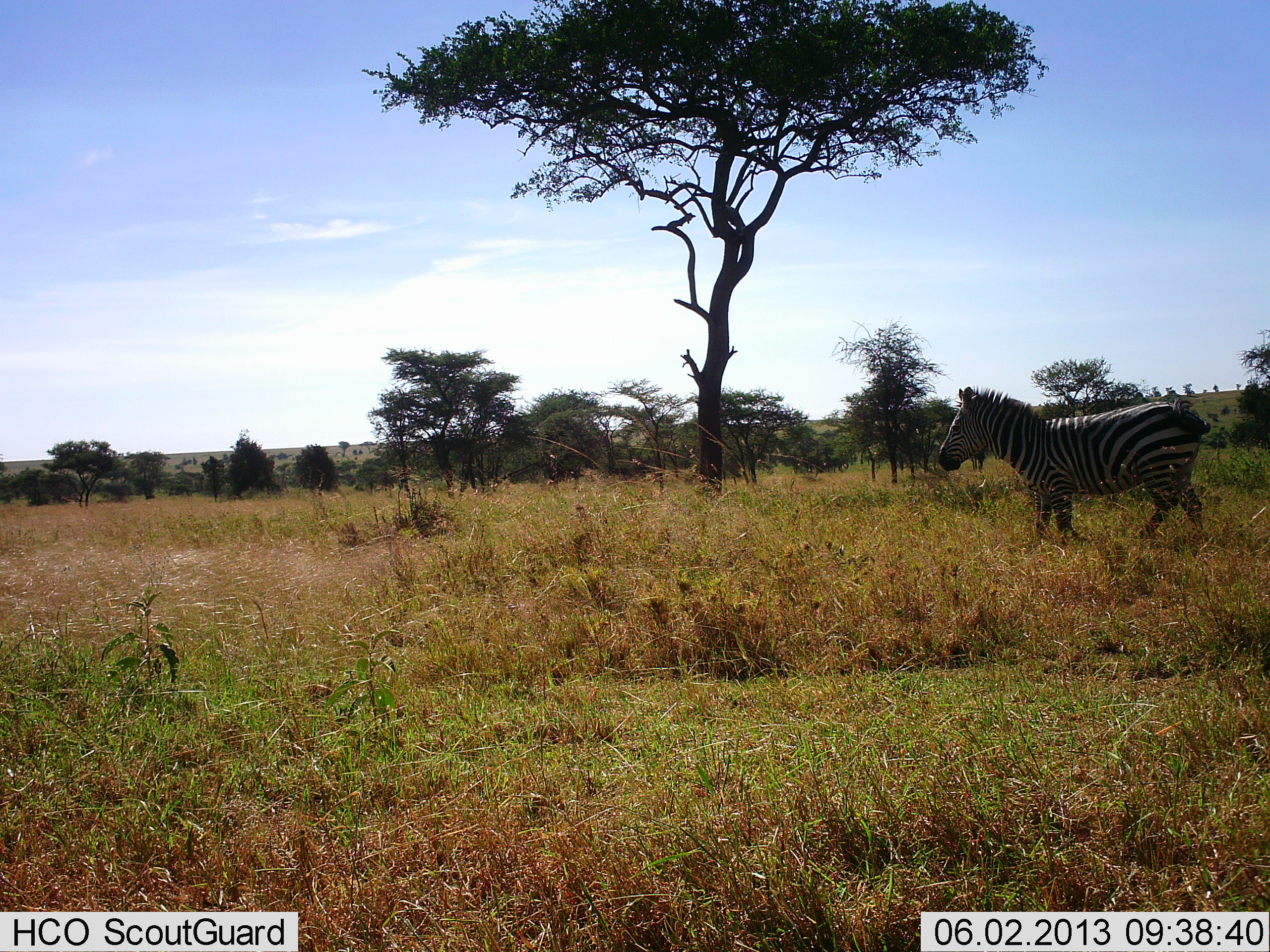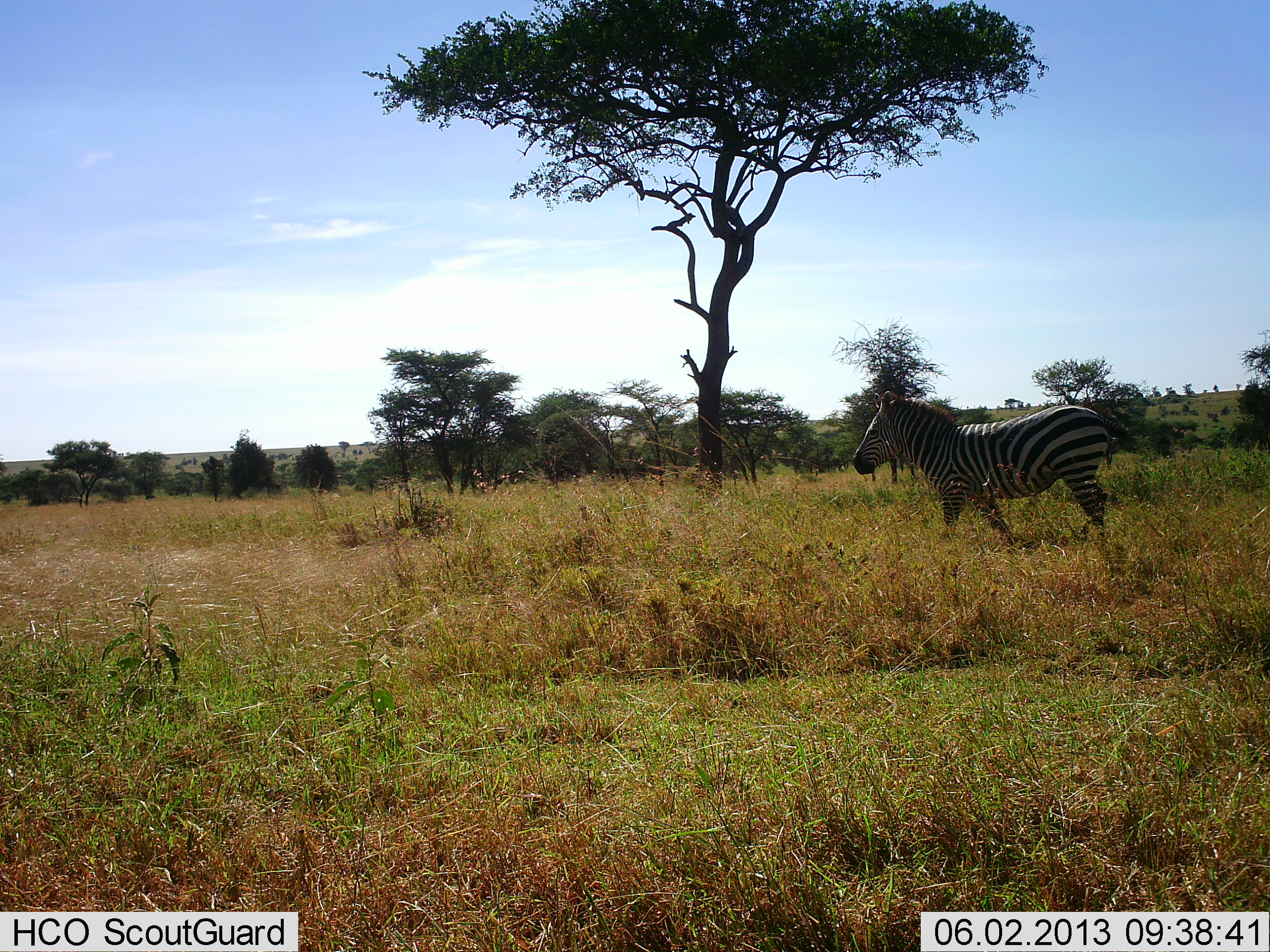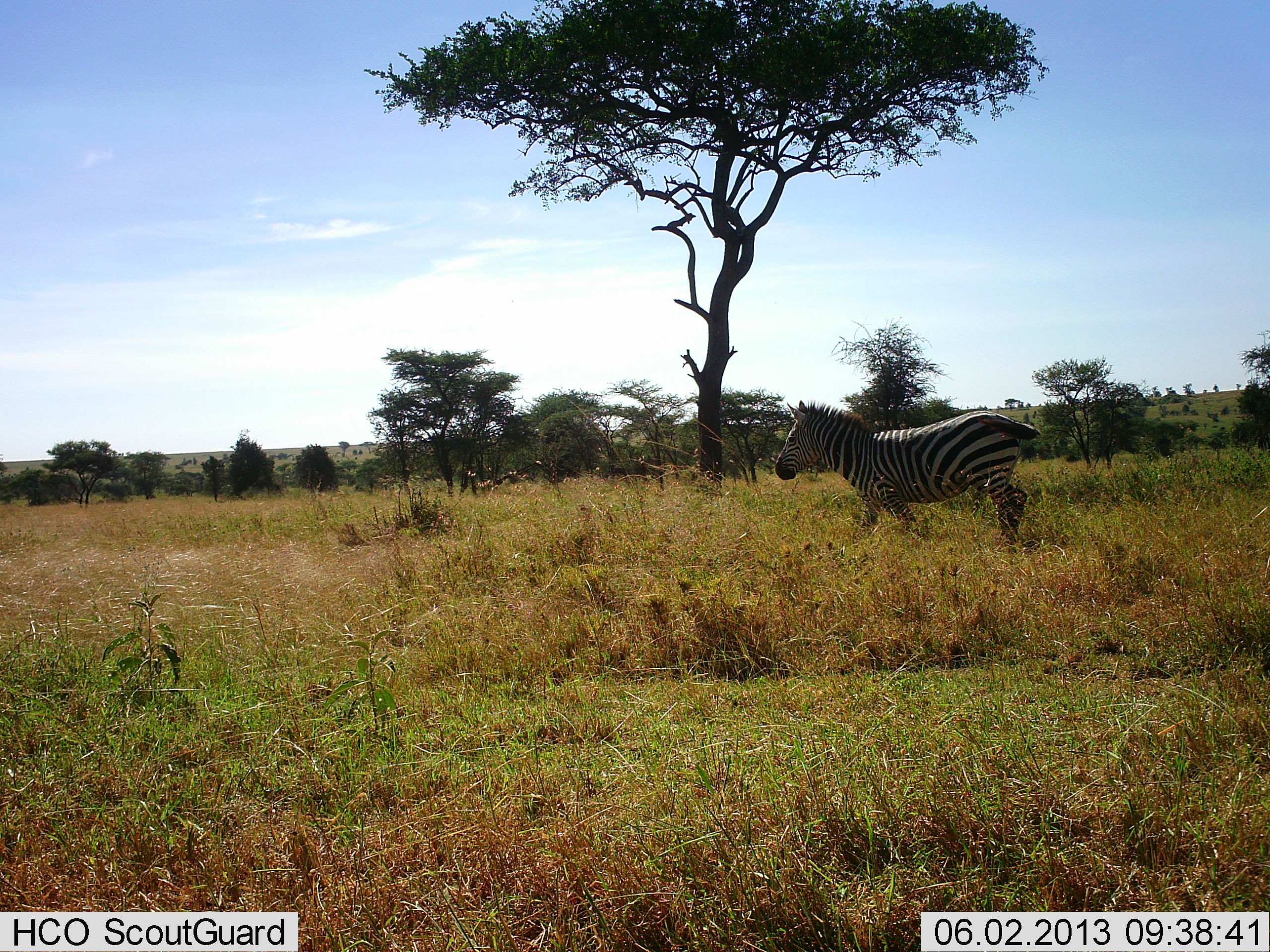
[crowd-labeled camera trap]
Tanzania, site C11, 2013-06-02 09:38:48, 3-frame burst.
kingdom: Animalia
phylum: Chordata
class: Mammalia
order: Perissodactyla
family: Equidae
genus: Equus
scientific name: Equus quagga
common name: plains zebra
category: zebra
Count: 1.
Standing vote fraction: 0%.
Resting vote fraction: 0%.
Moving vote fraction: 100%.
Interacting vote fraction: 0%.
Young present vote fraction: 0%.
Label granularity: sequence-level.